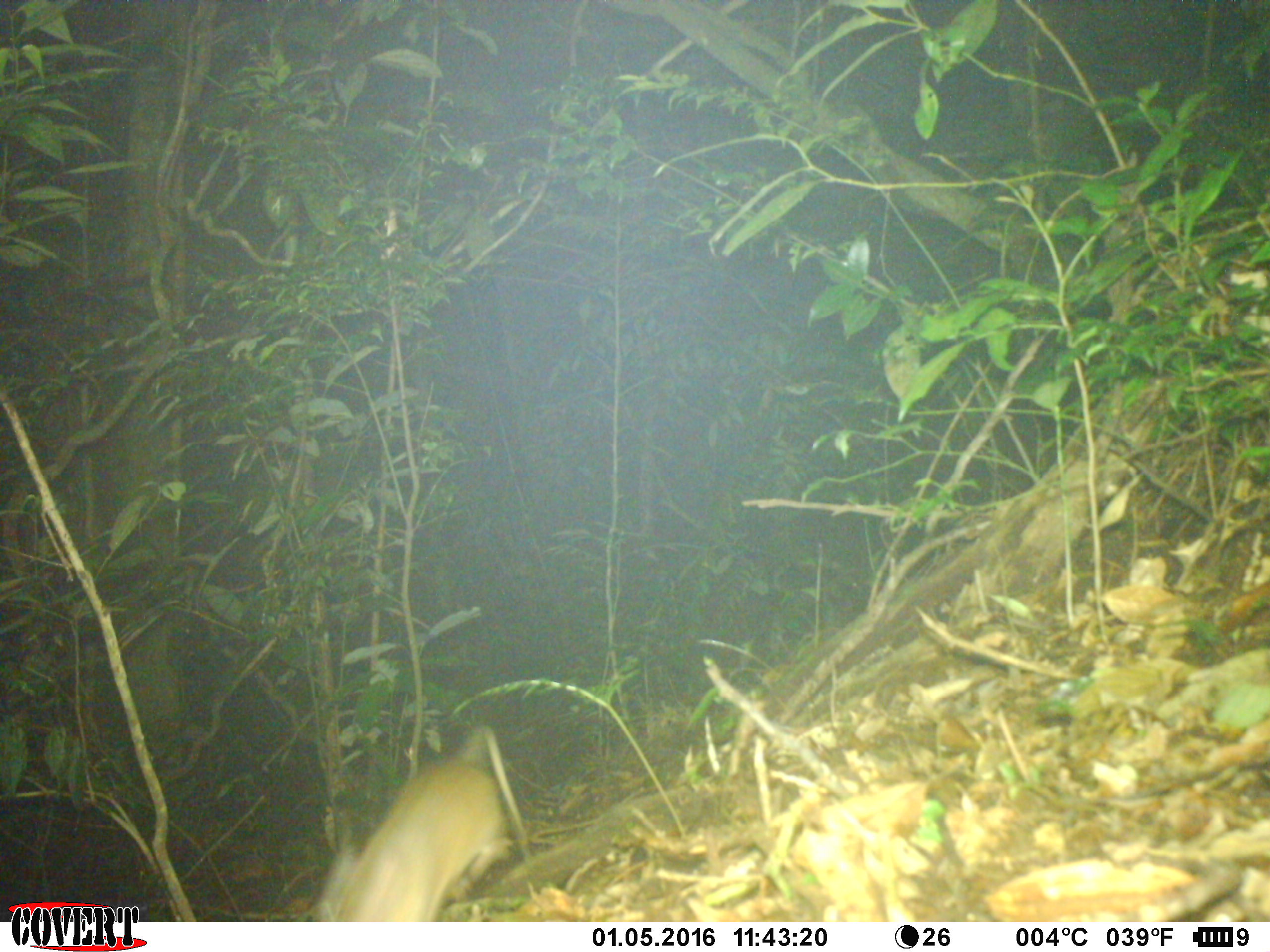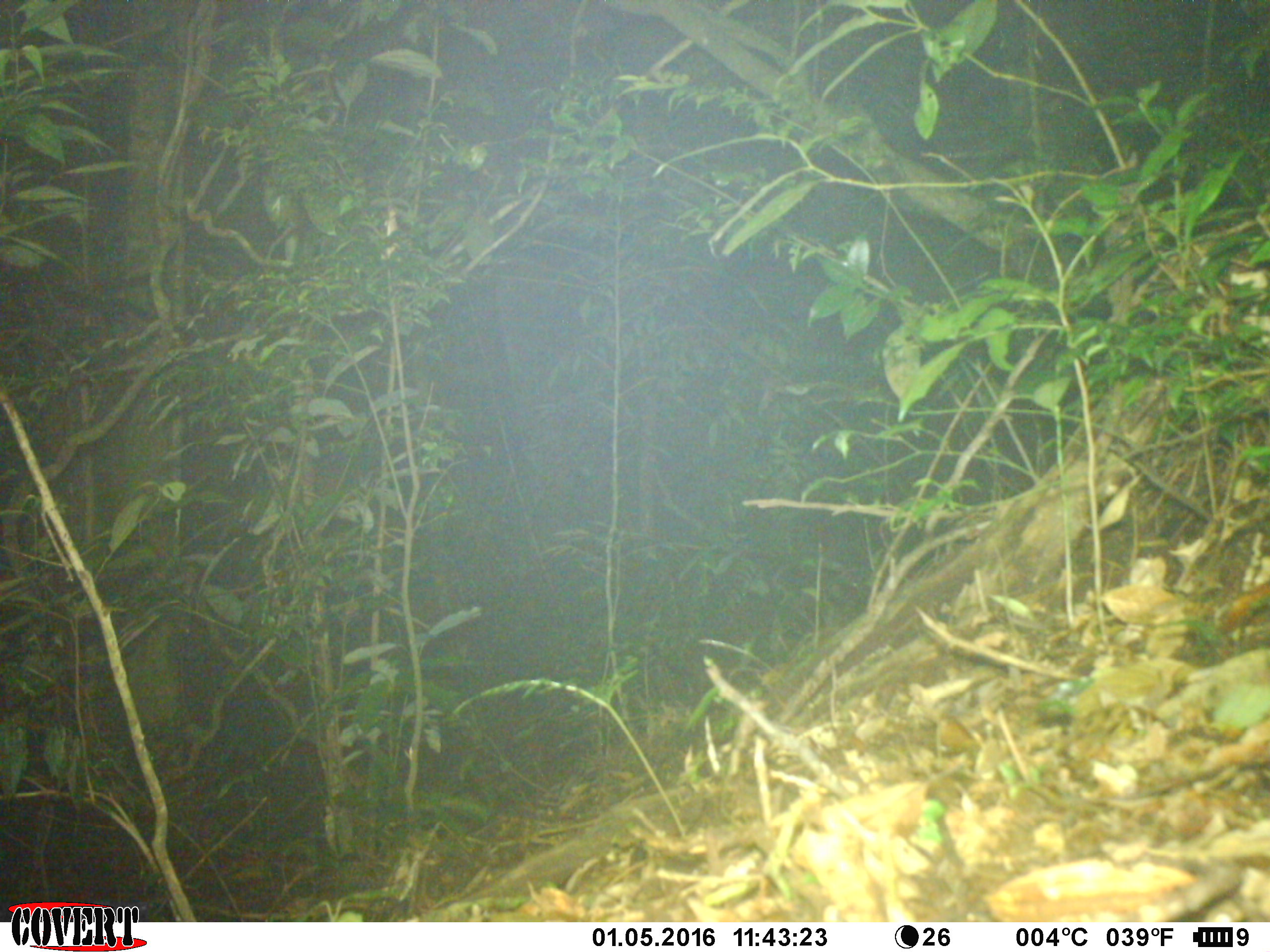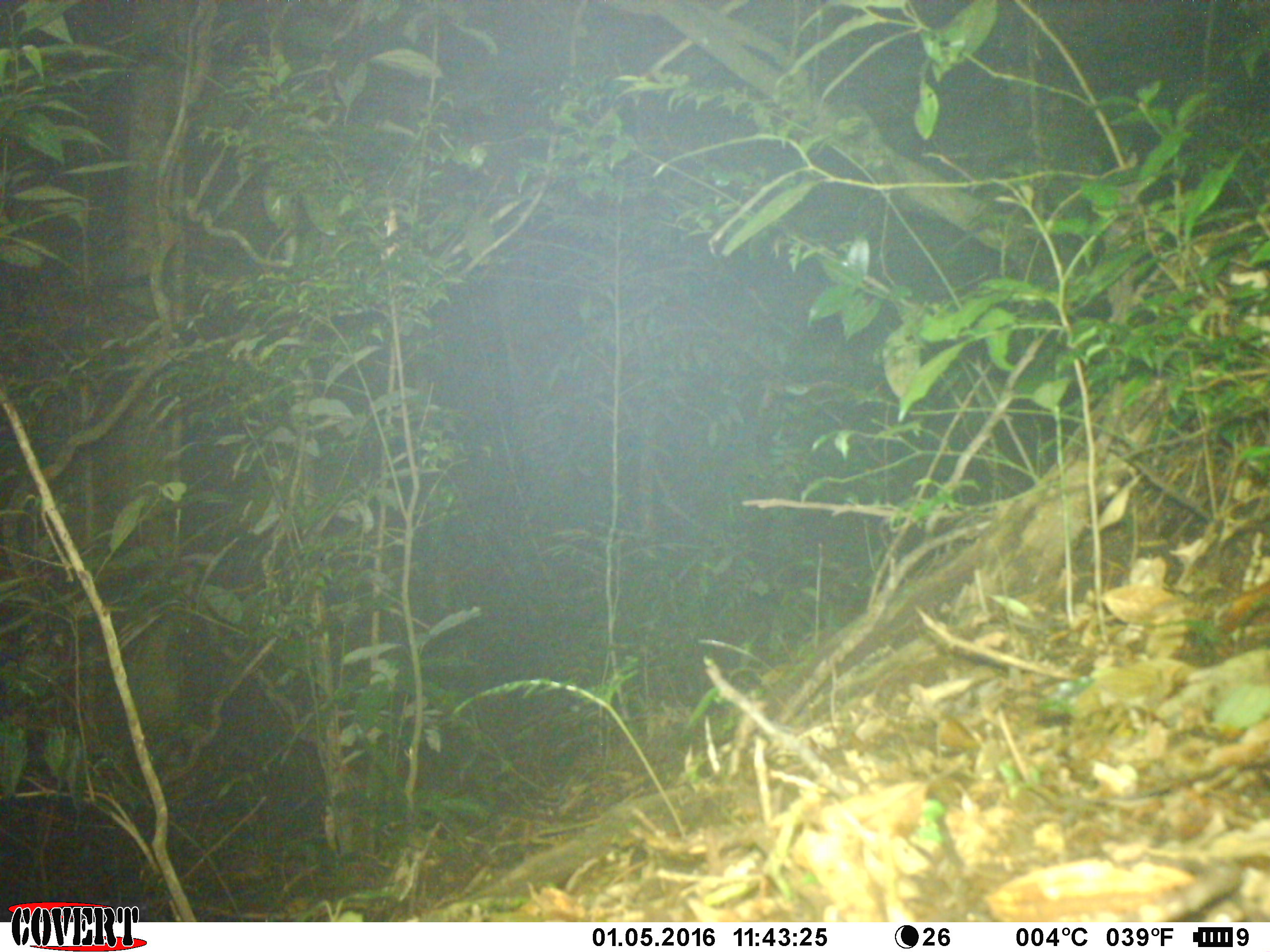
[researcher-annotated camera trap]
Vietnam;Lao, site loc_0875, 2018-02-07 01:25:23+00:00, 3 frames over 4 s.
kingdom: Animalia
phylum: Chordata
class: Mammalia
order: Rodentia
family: Muridae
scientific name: Muridae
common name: old-world mice and rats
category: unidentified murid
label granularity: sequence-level